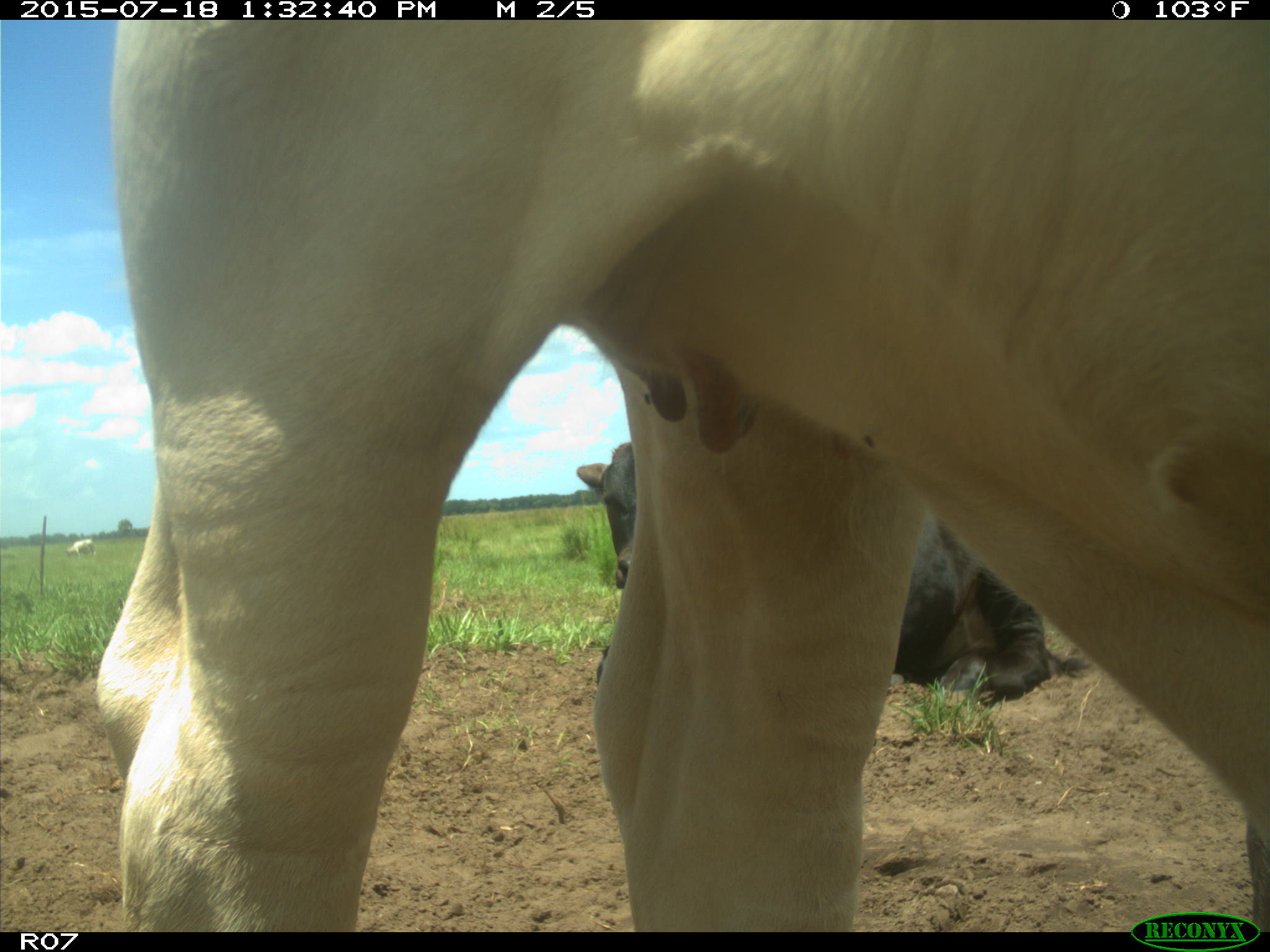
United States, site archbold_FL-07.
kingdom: Animalia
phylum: Chordata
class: Mammalia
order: Artiodactyla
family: Bovidae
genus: Bos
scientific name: Bos taurus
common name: domestic cow